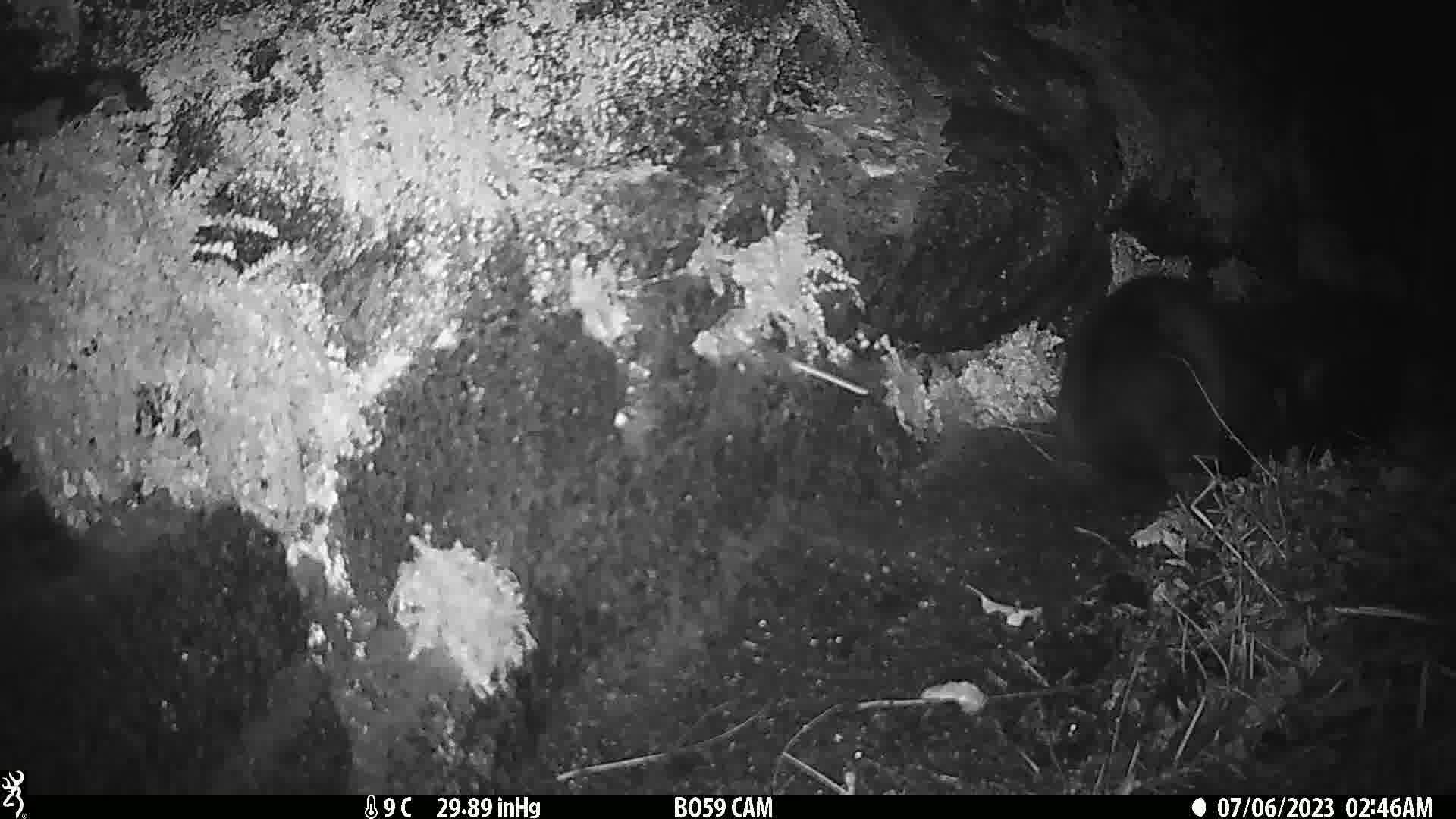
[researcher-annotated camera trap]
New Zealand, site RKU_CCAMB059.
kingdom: Animalia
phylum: Chordata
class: Mammalia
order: Carnivora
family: Felidae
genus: Felis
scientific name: Felis catus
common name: domestic cat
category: cat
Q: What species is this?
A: Cat (domestic cat) (Felis catus).